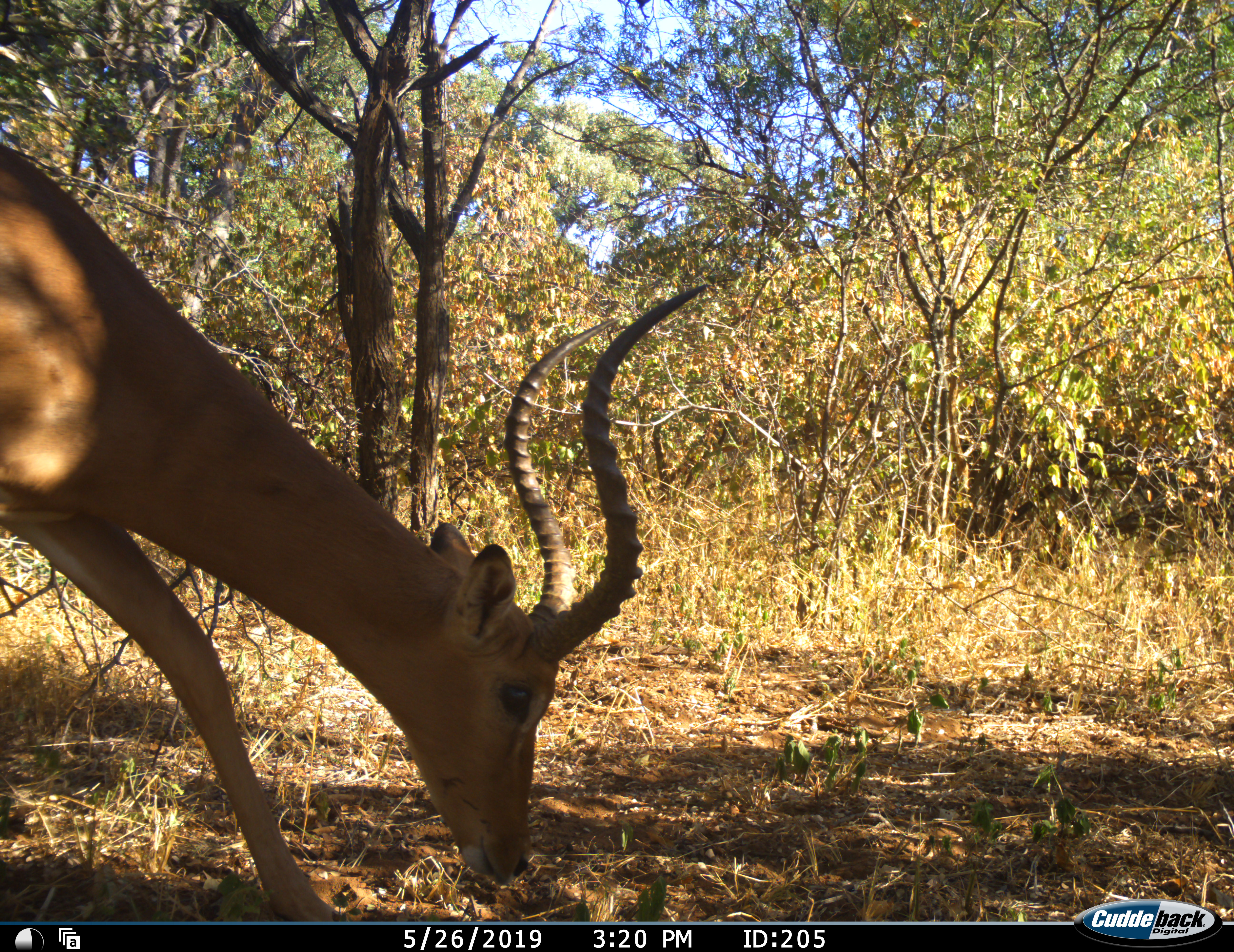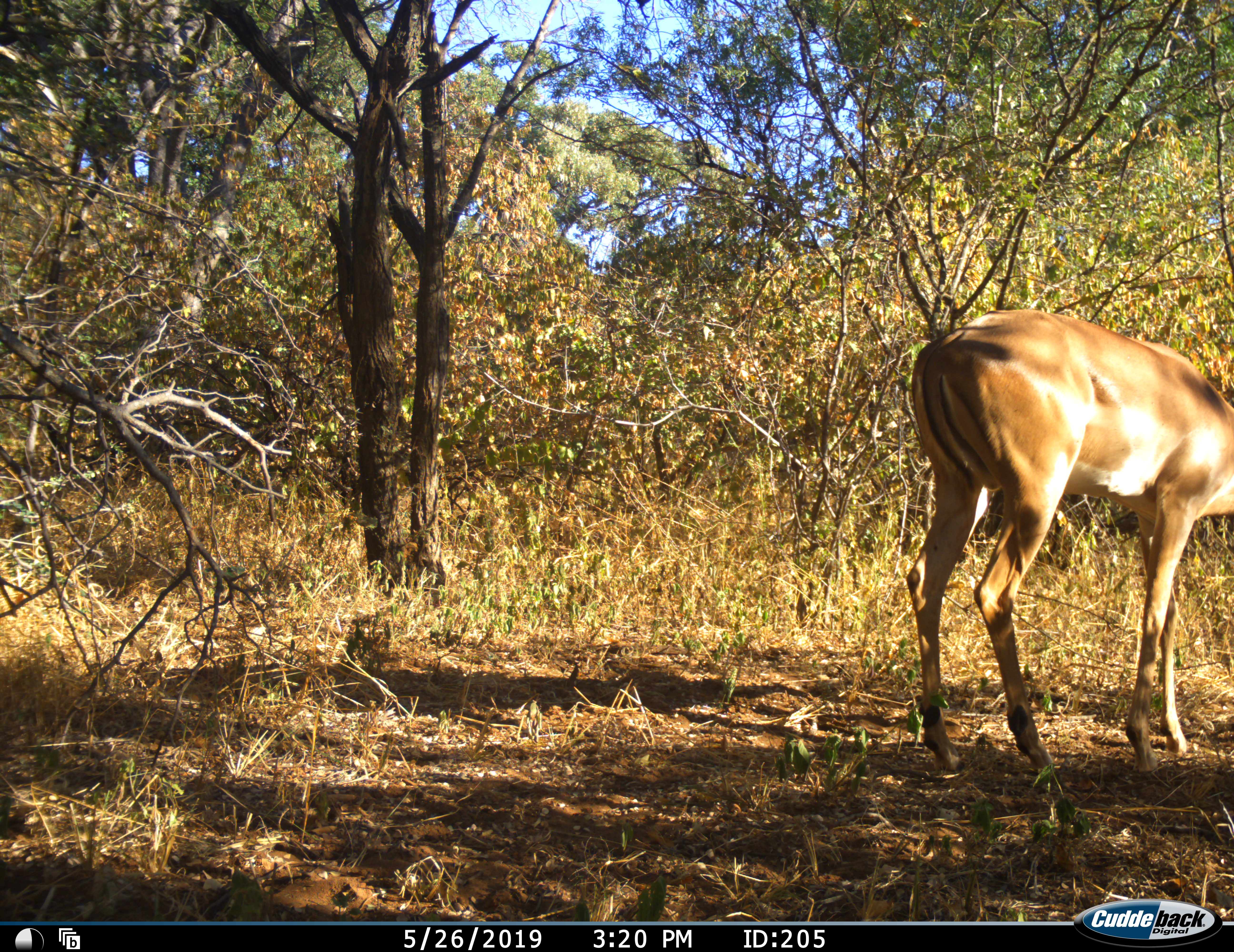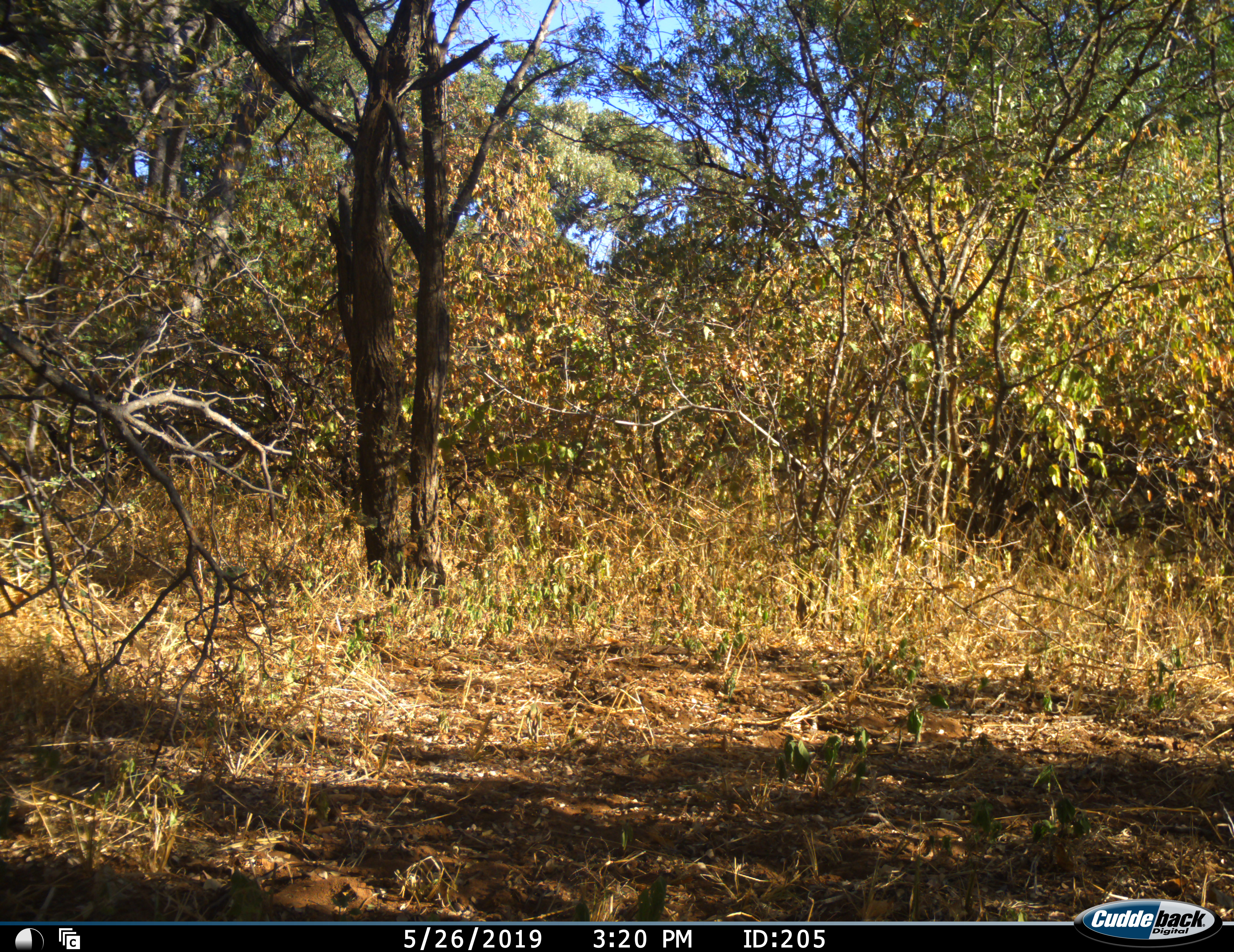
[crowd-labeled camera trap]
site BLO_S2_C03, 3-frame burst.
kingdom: Animalia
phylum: Chordata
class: Mammalia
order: Artiodactyla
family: Bovidae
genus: Aepyceros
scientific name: Aepyceros melampus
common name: impala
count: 1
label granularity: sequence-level